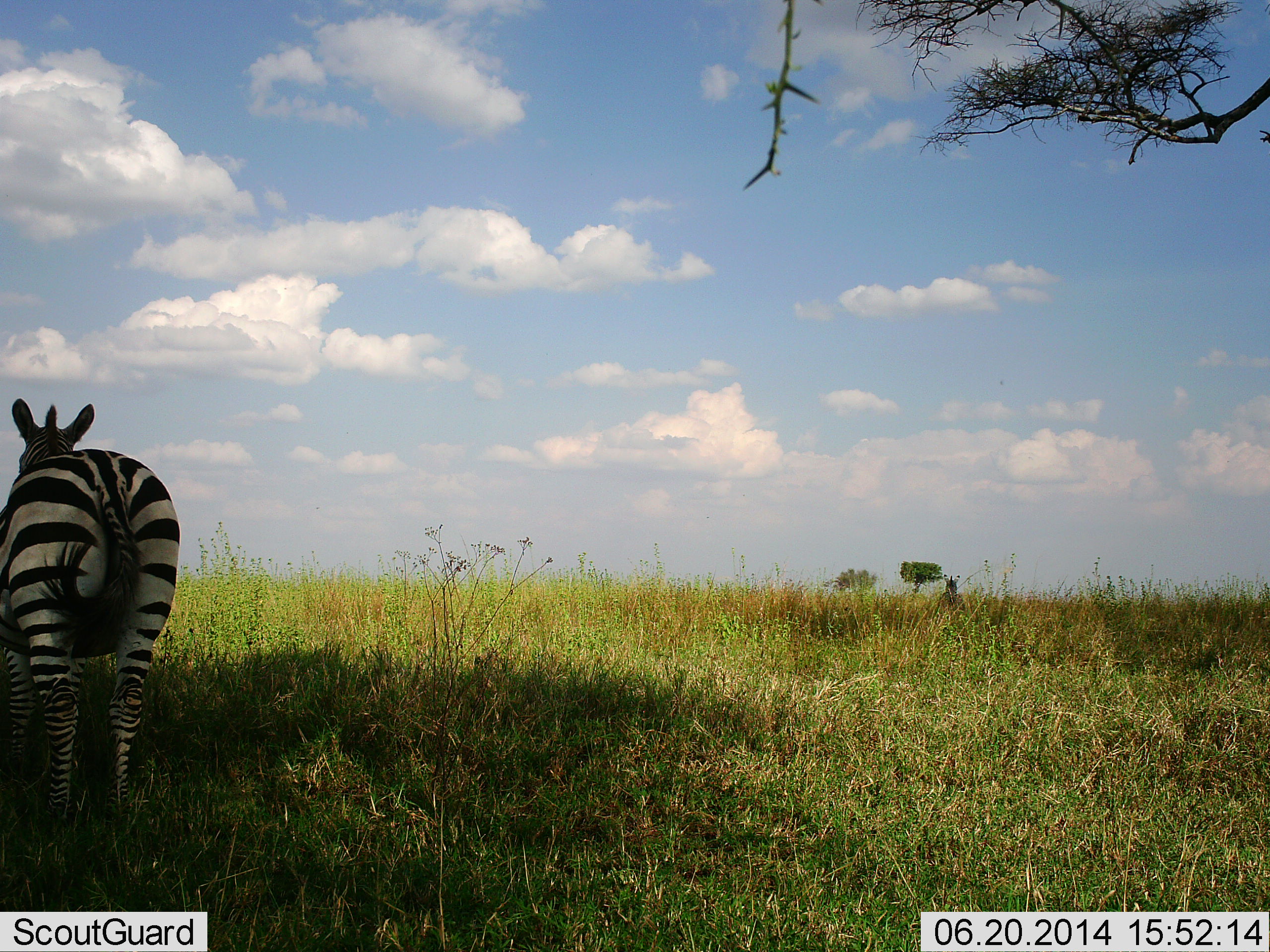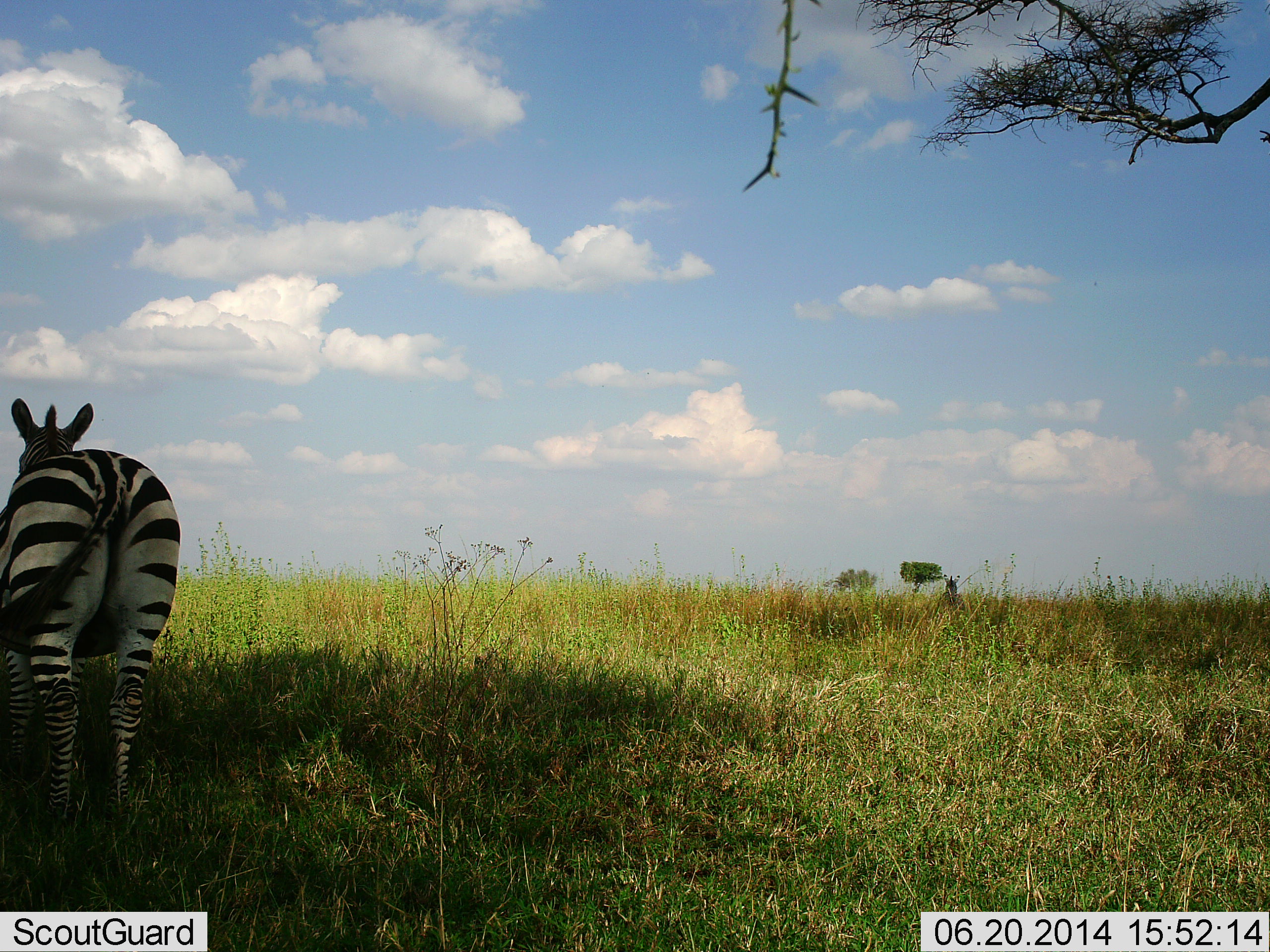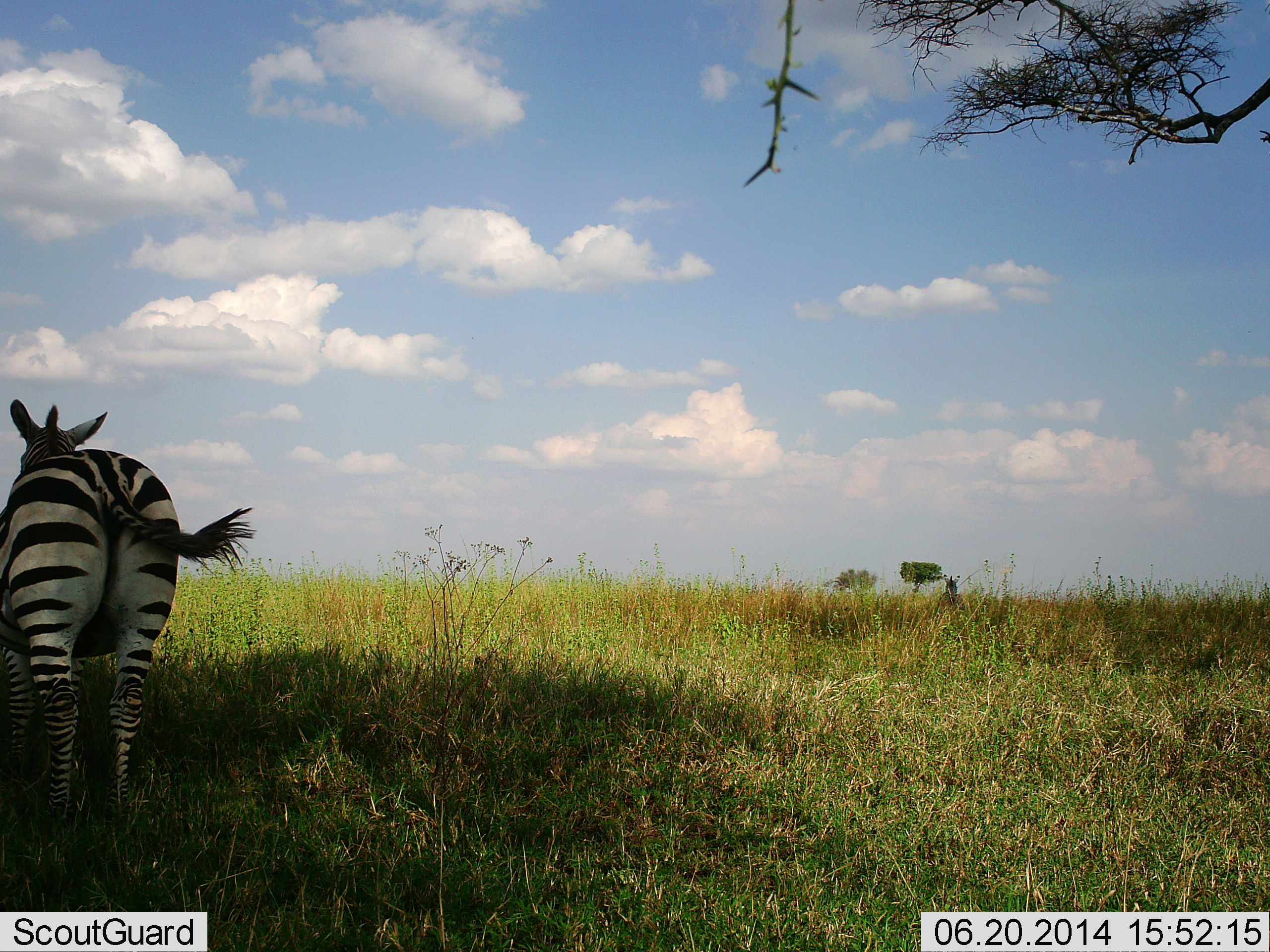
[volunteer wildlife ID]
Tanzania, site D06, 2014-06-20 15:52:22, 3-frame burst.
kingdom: Animalia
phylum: Chordata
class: Mammalia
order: Perissodactyla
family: Equidae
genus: Equus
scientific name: Equus quagga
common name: plains zebra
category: zebra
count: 1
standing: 80%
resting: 10%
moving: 10%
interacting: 0%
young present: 0%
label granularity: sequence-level